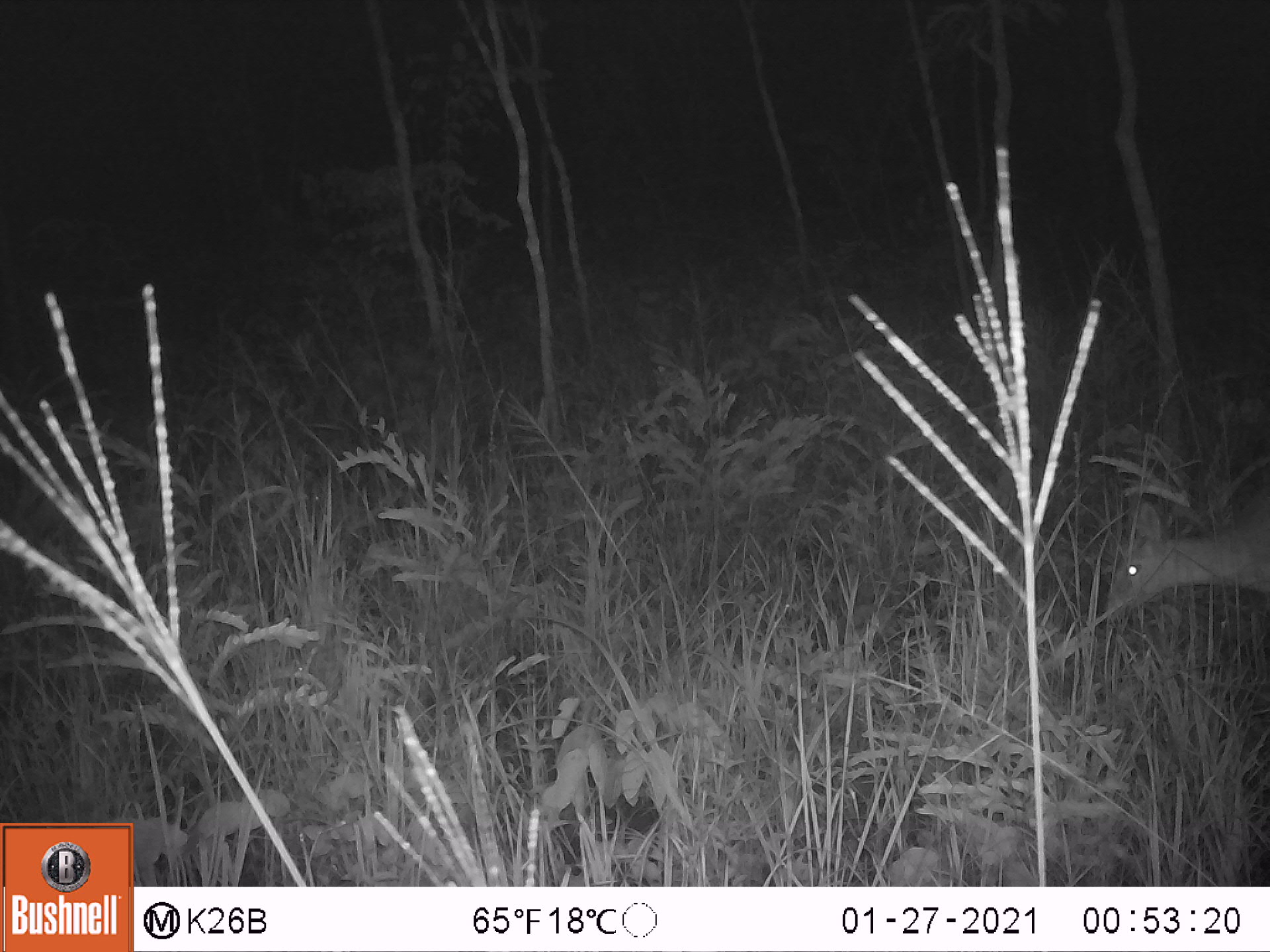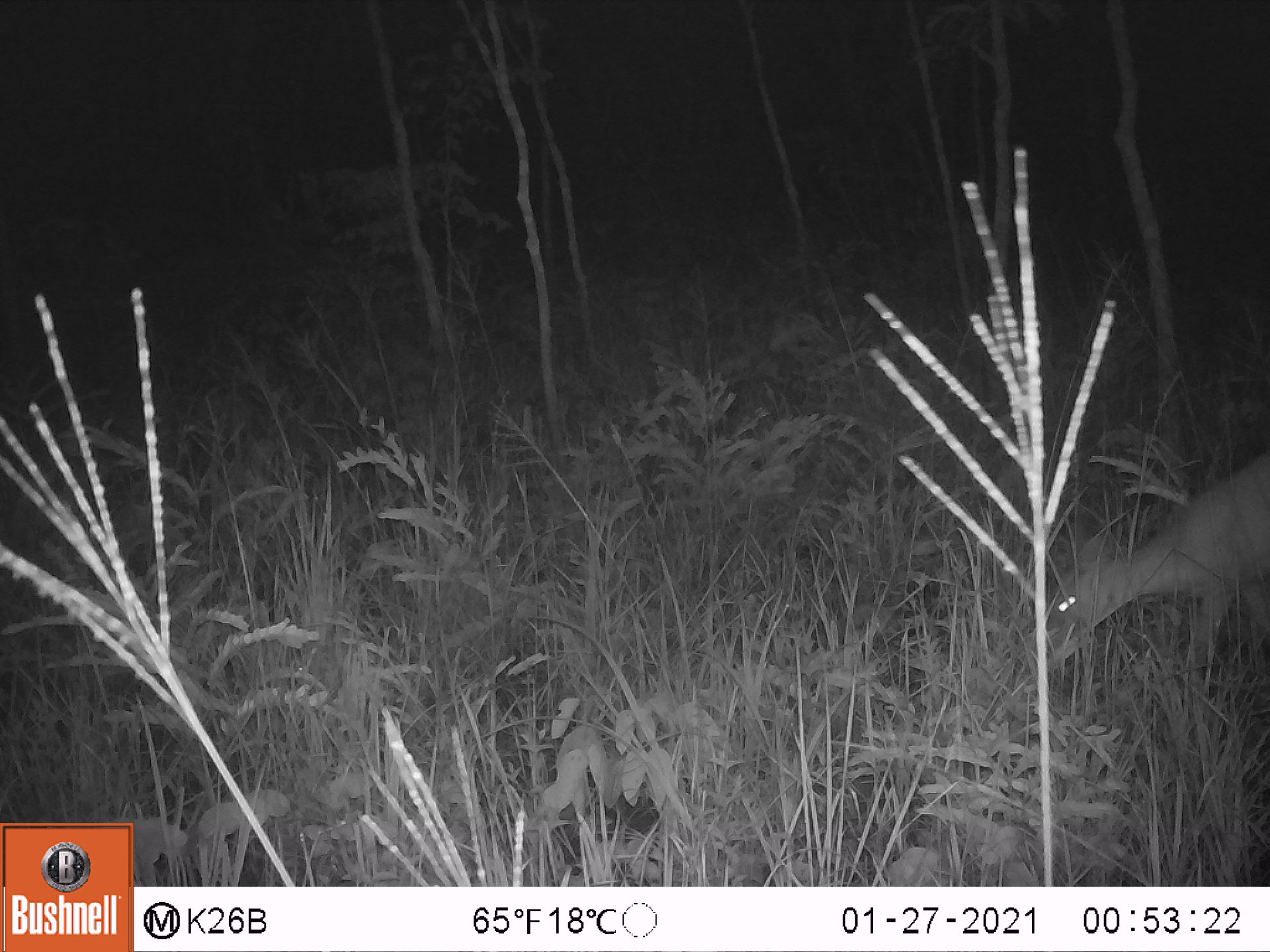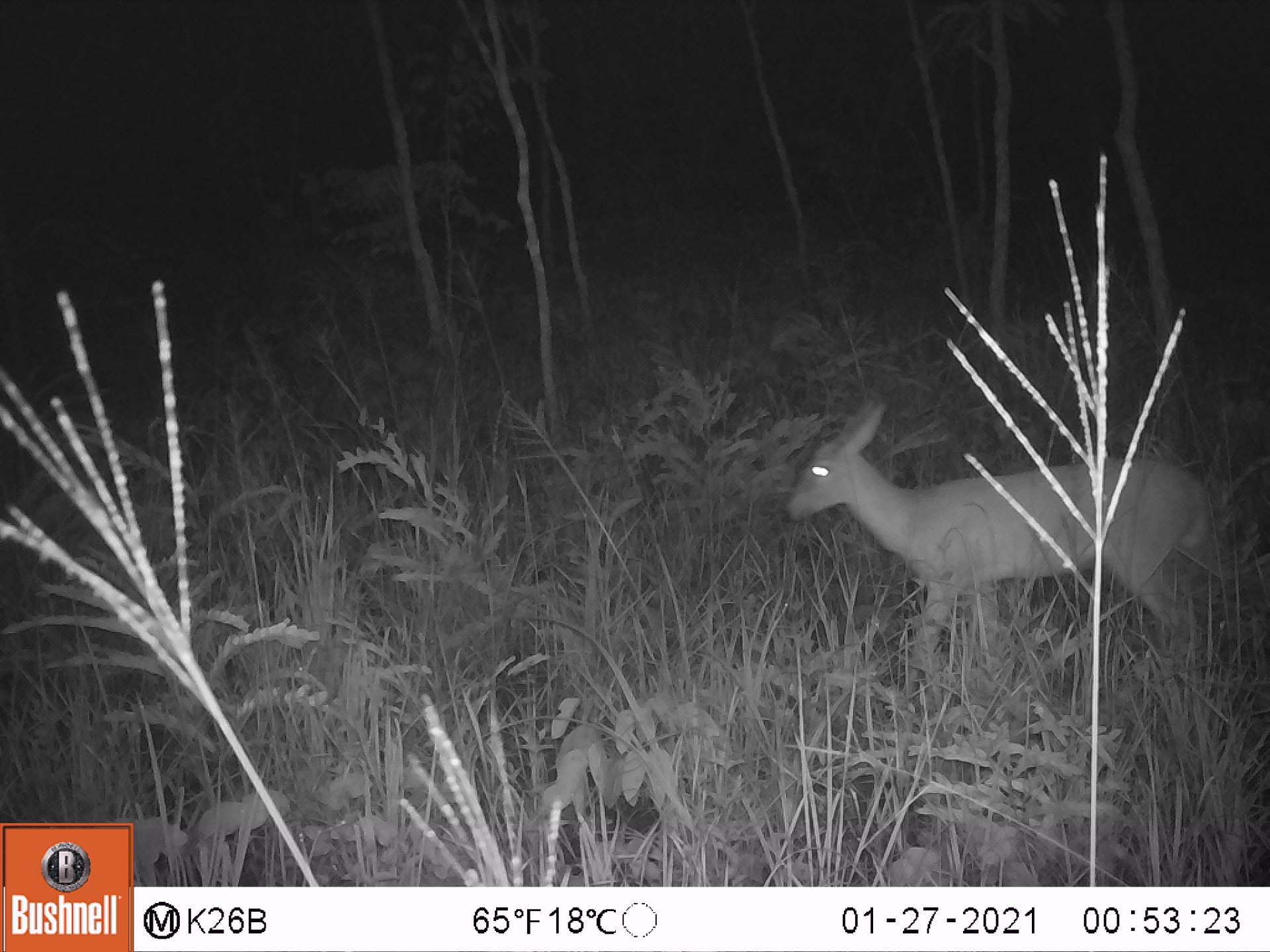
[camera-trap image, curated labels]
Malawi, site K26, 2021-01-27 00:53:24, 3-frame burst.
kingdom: Animalia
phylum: Chordata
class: Mammalia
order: Artiodactyla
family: Bovidae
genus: Sylvicapra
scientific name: Sylvicapra grimmia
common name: common duiker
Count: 1.